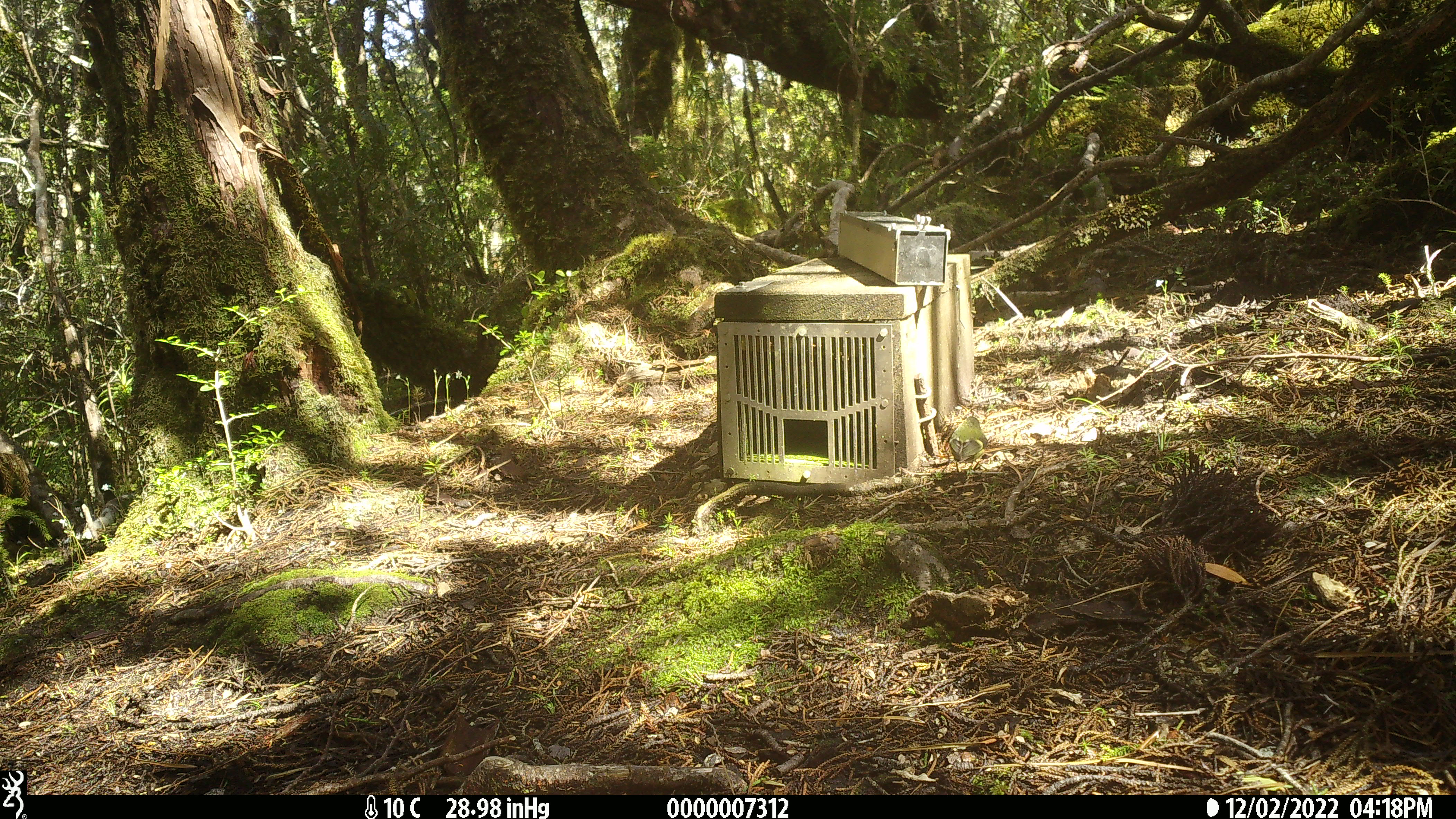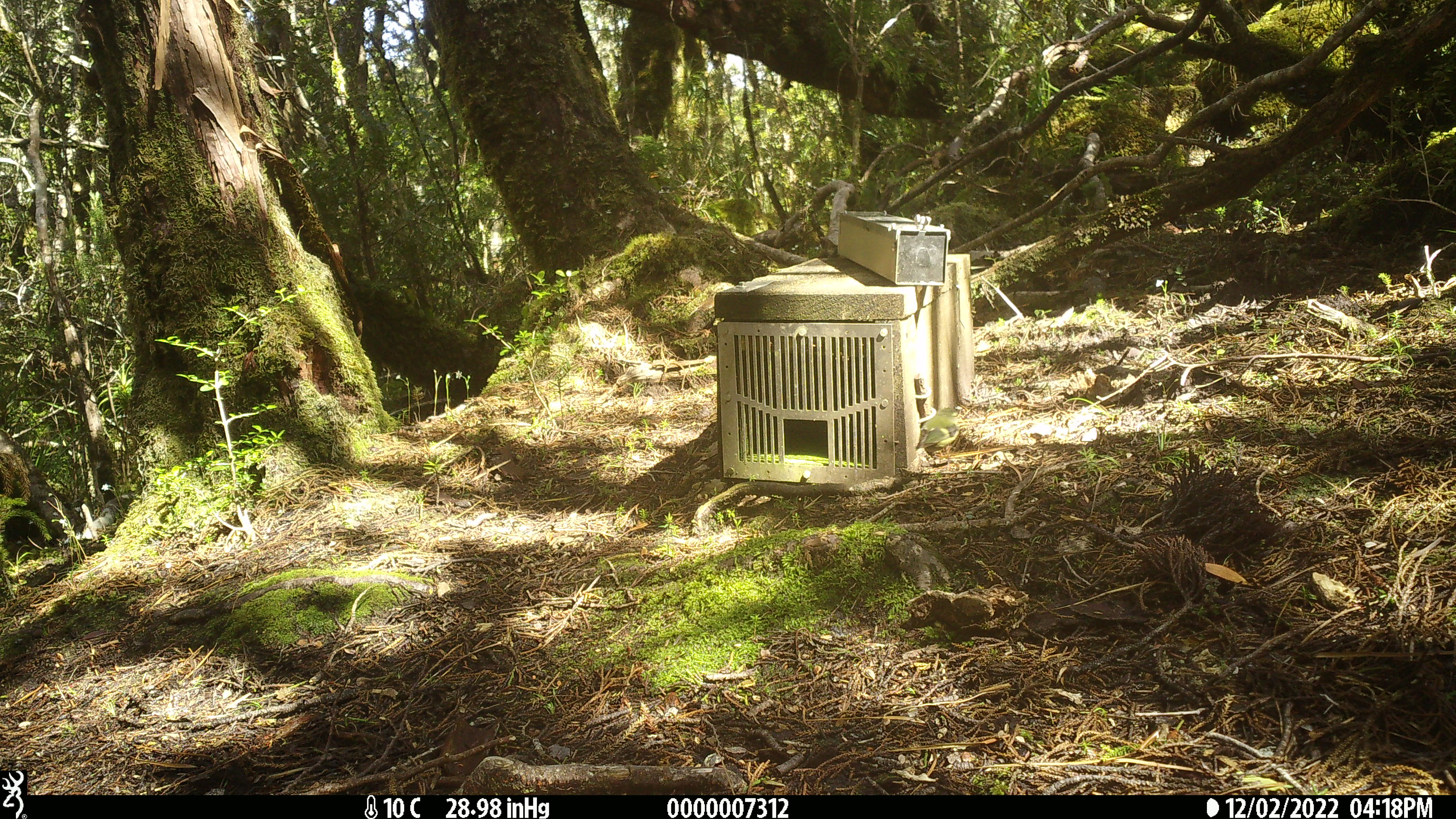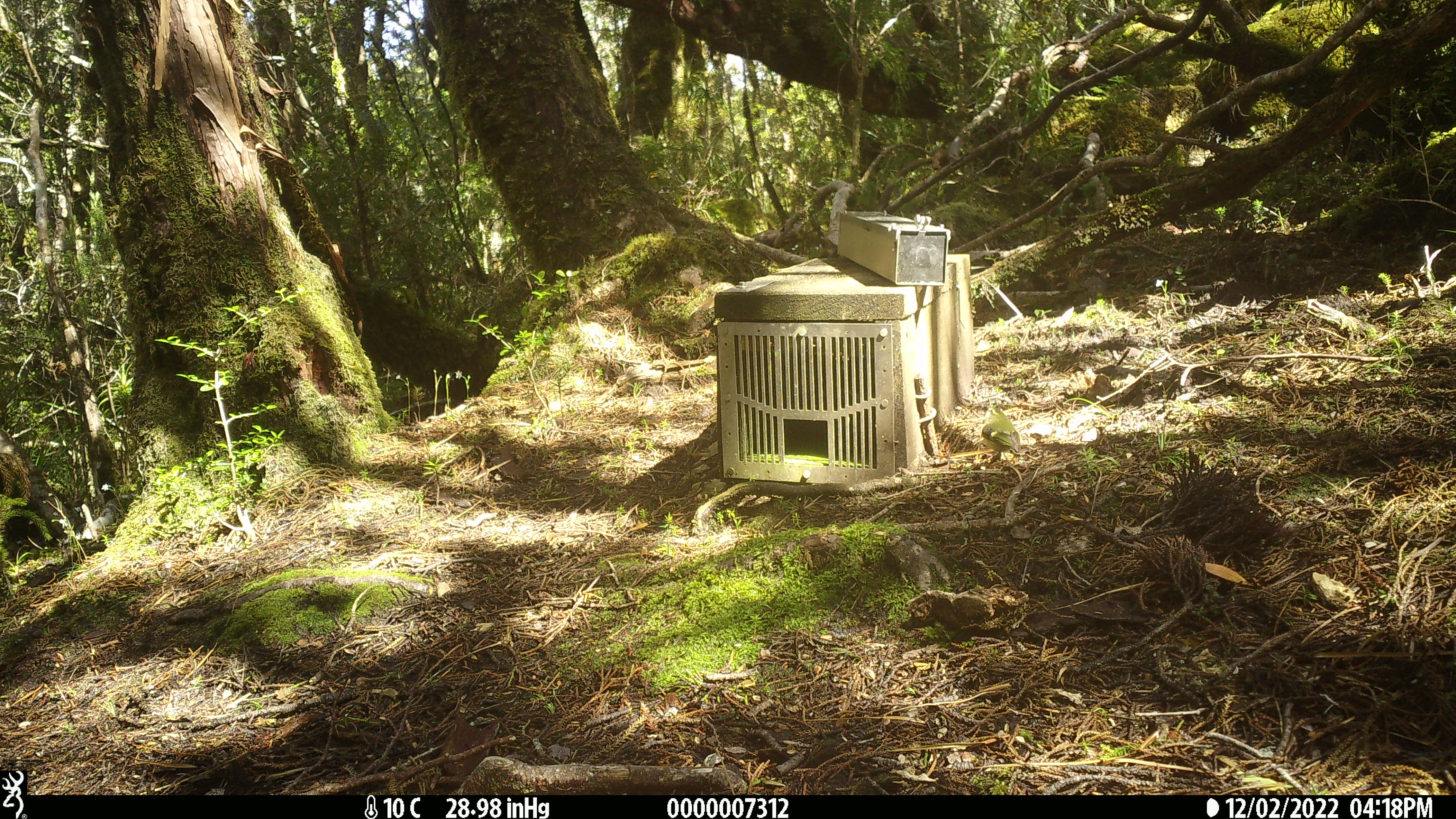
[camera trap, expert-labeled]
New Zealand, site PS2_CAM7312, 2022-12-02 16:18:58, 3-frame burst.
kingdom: Animalia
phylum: Chordata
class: Aves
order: Passeriformes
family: Acanthisittidae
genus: Acanthisitta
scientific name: Acanthisitta chloris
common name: rifleman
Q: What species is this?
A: Rifleman (Acanthisitta chloris).